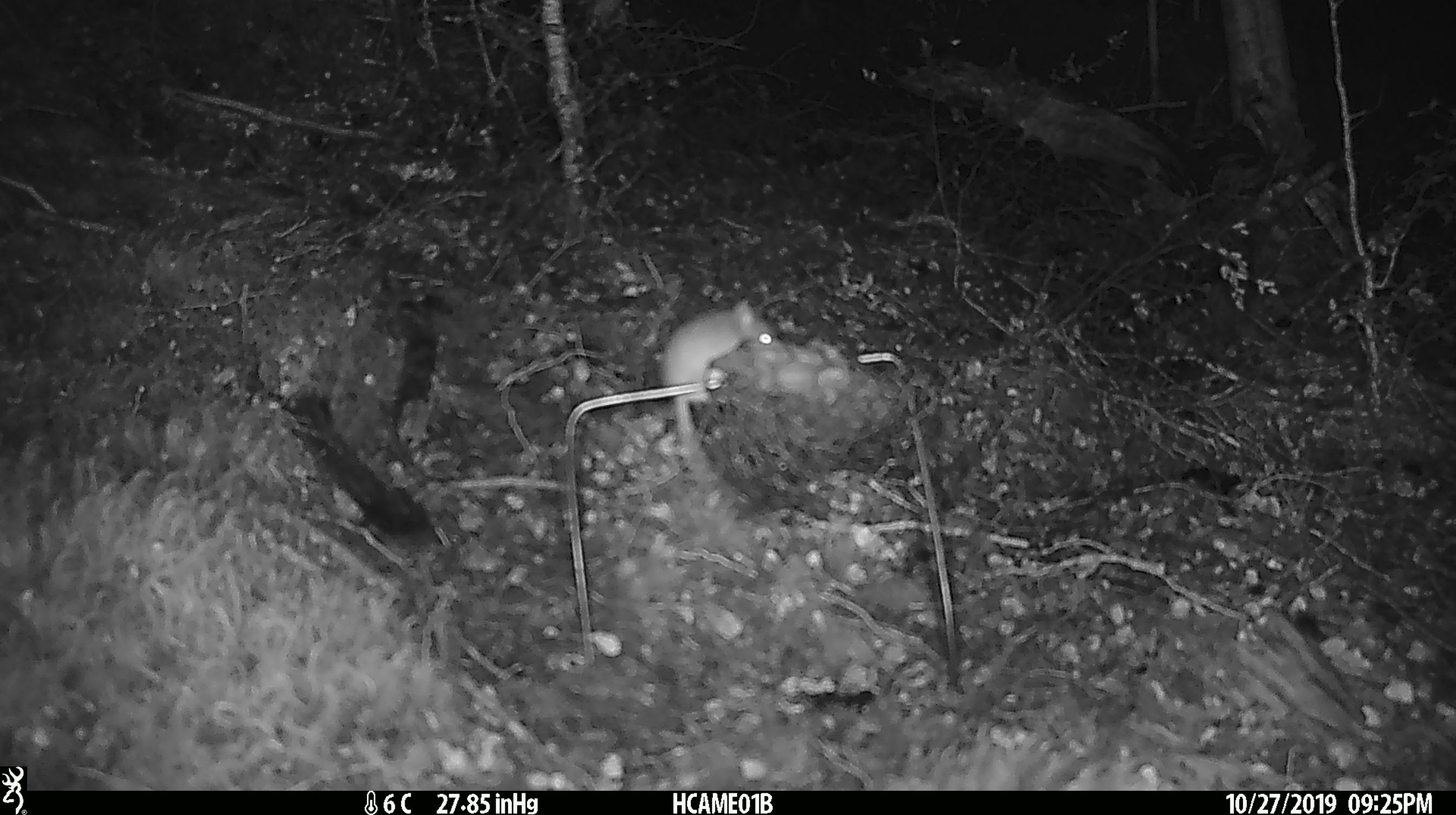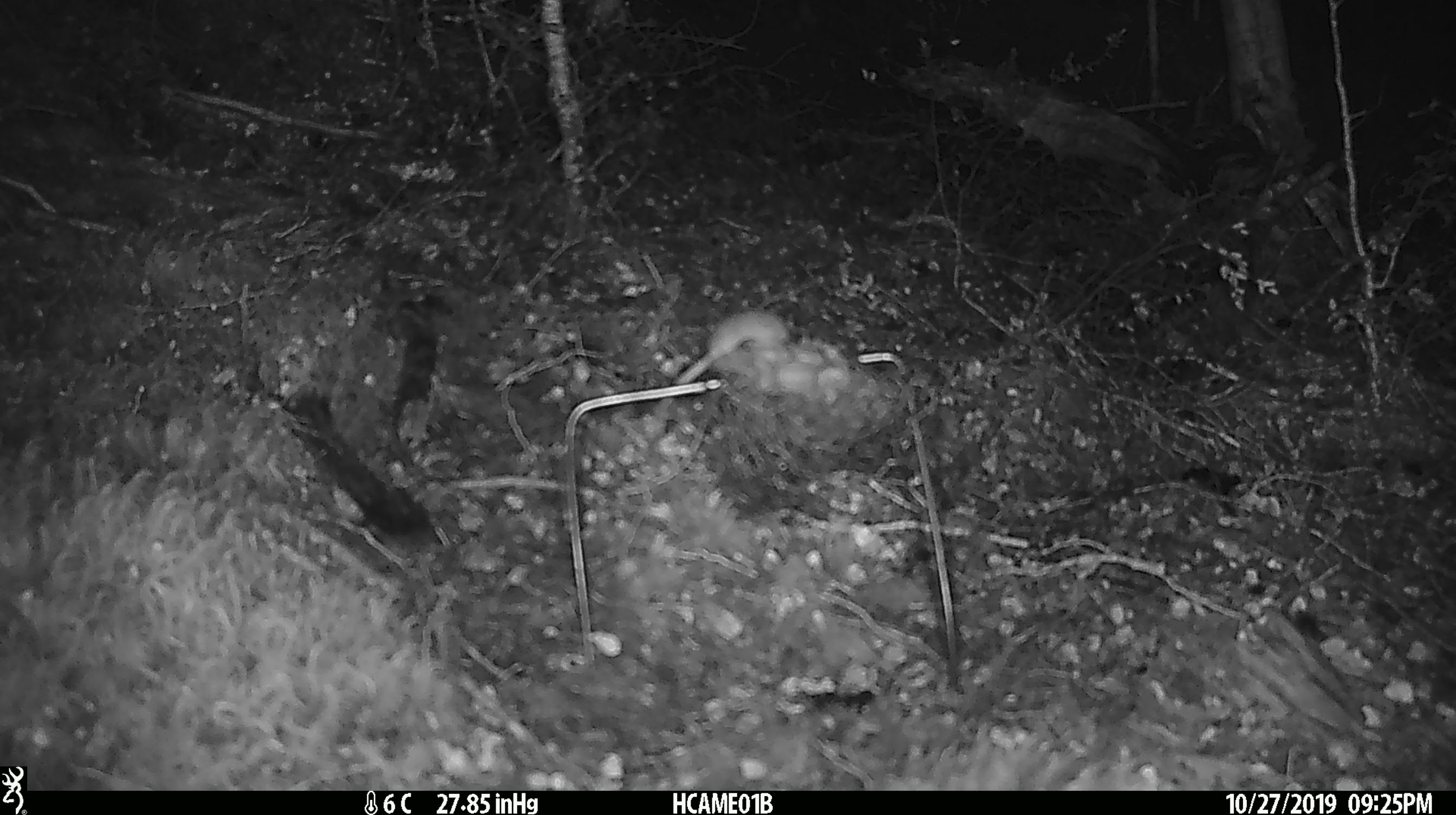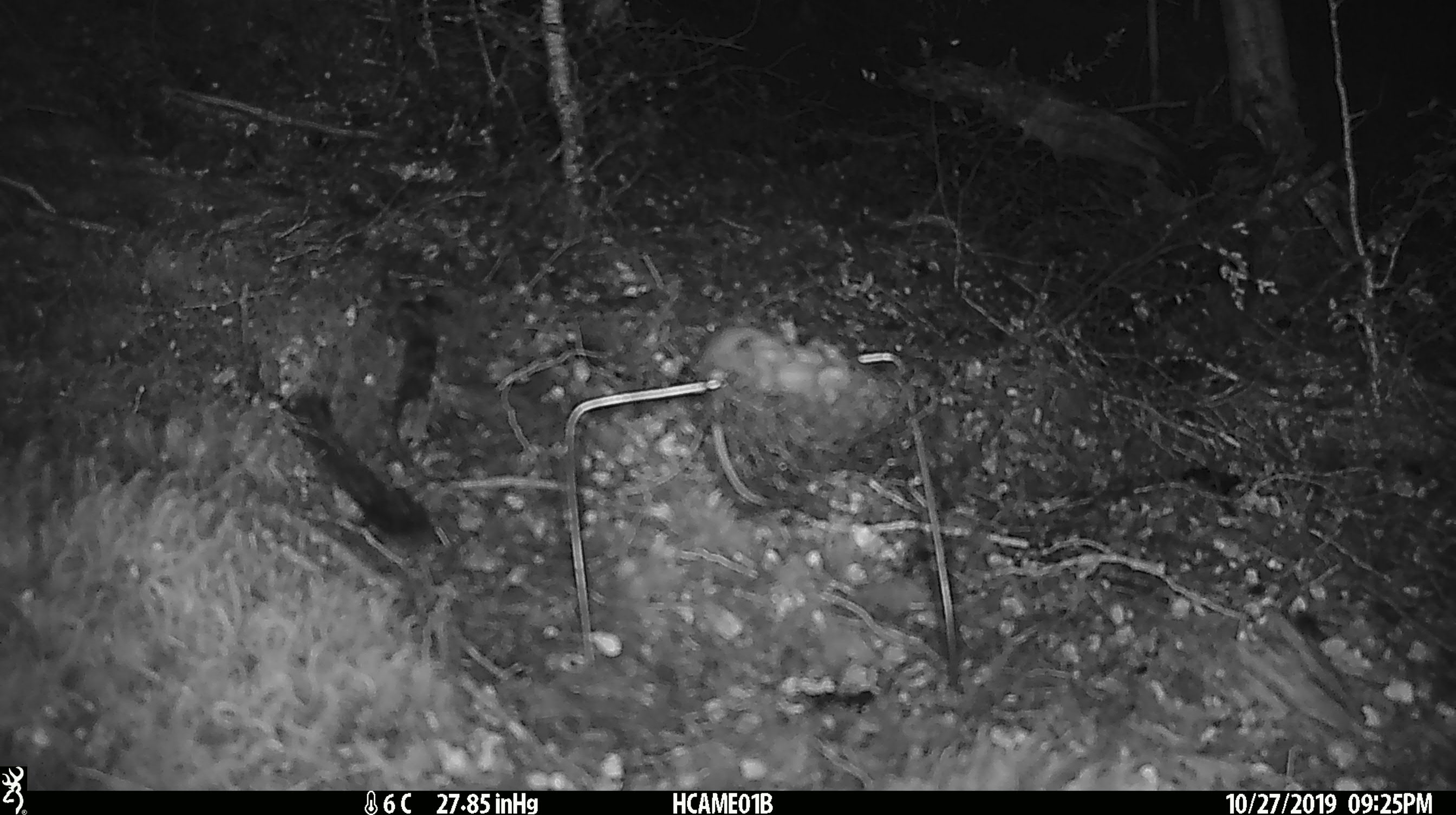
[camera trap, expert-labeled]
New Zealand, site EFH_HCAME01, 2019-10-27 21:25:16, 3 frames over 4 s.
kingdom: Animalia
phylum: Chordata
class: Mammalia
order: Rodentia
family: Muridae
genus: Mus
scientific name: Mus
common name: mouse